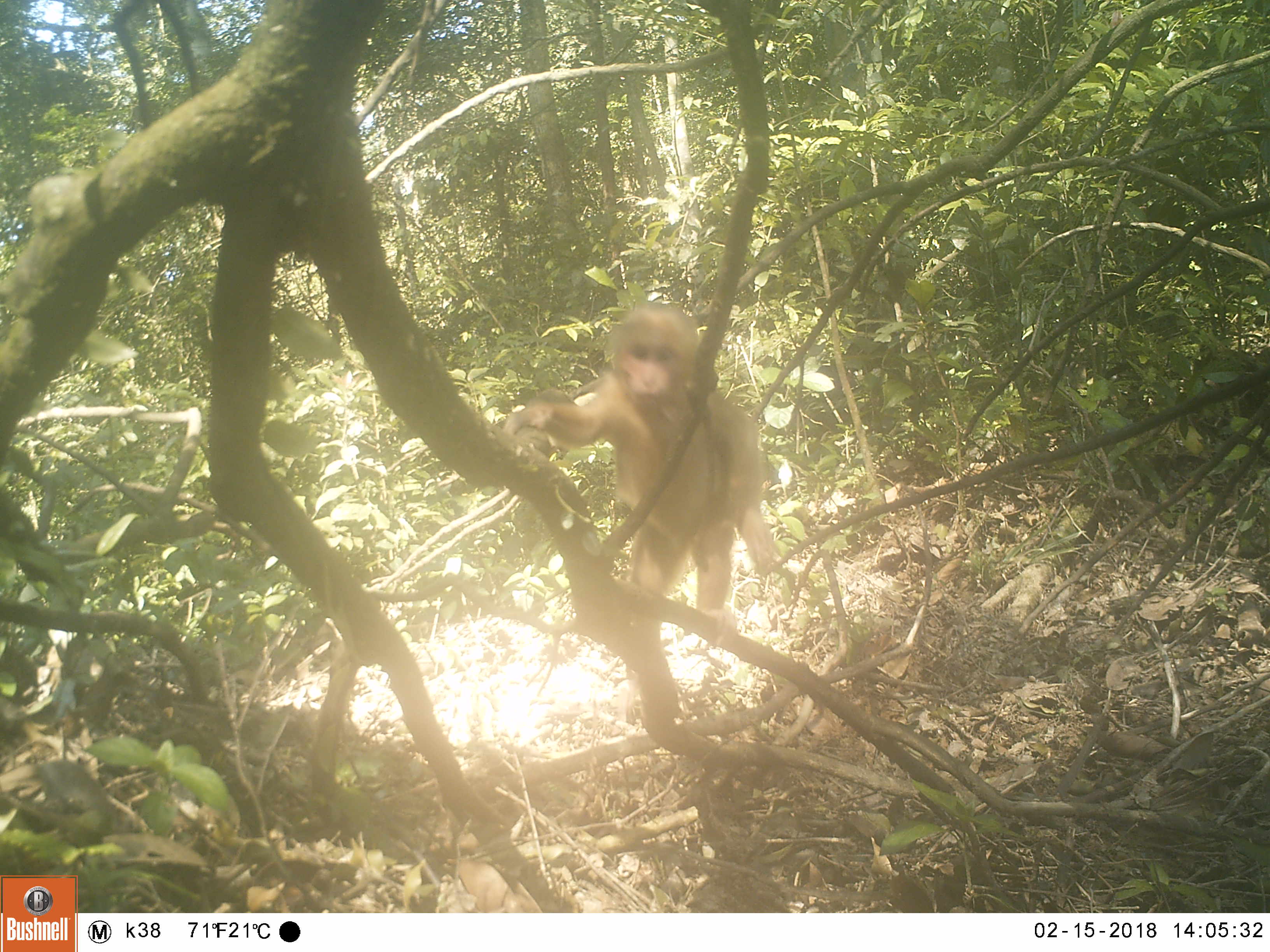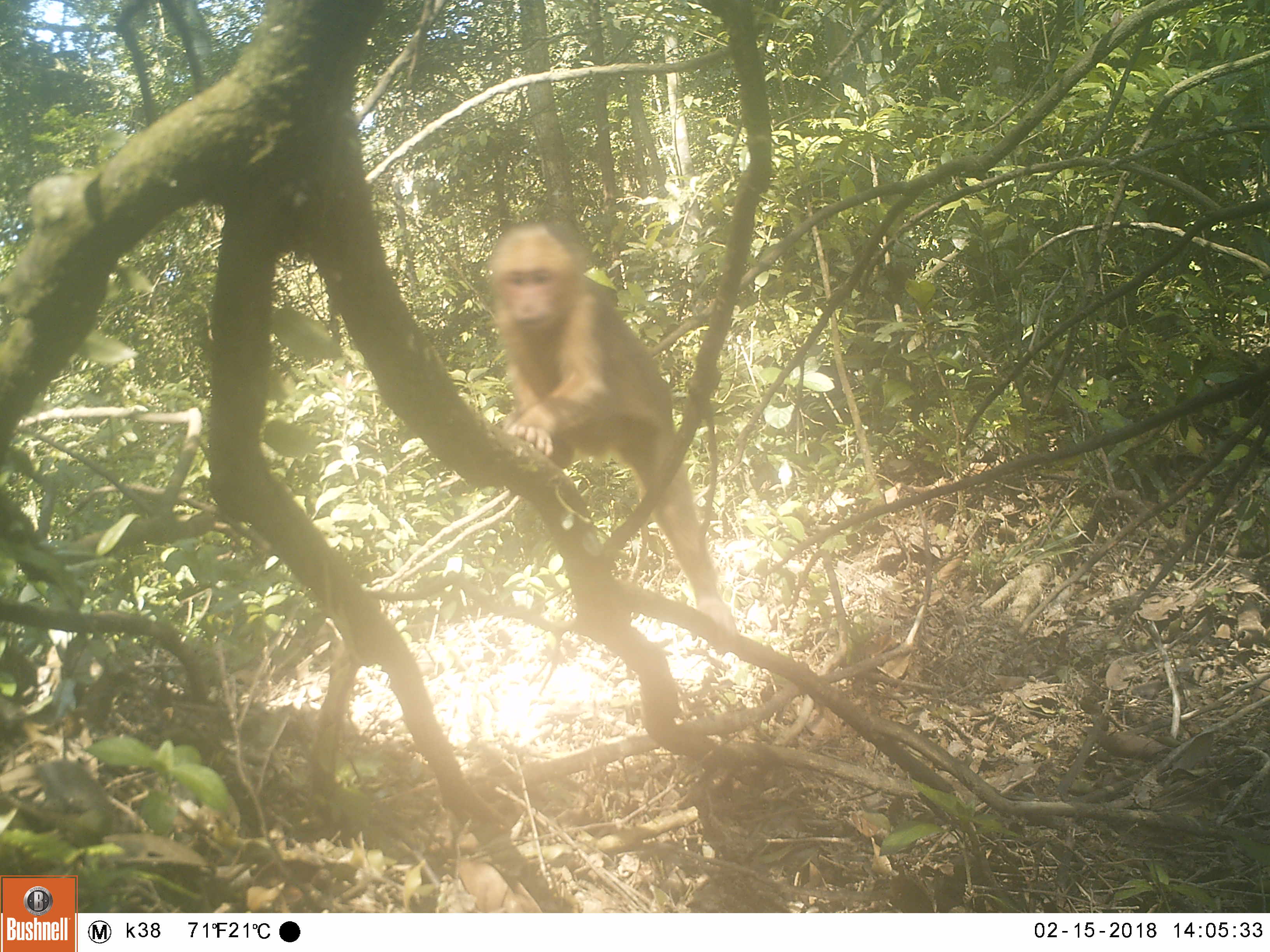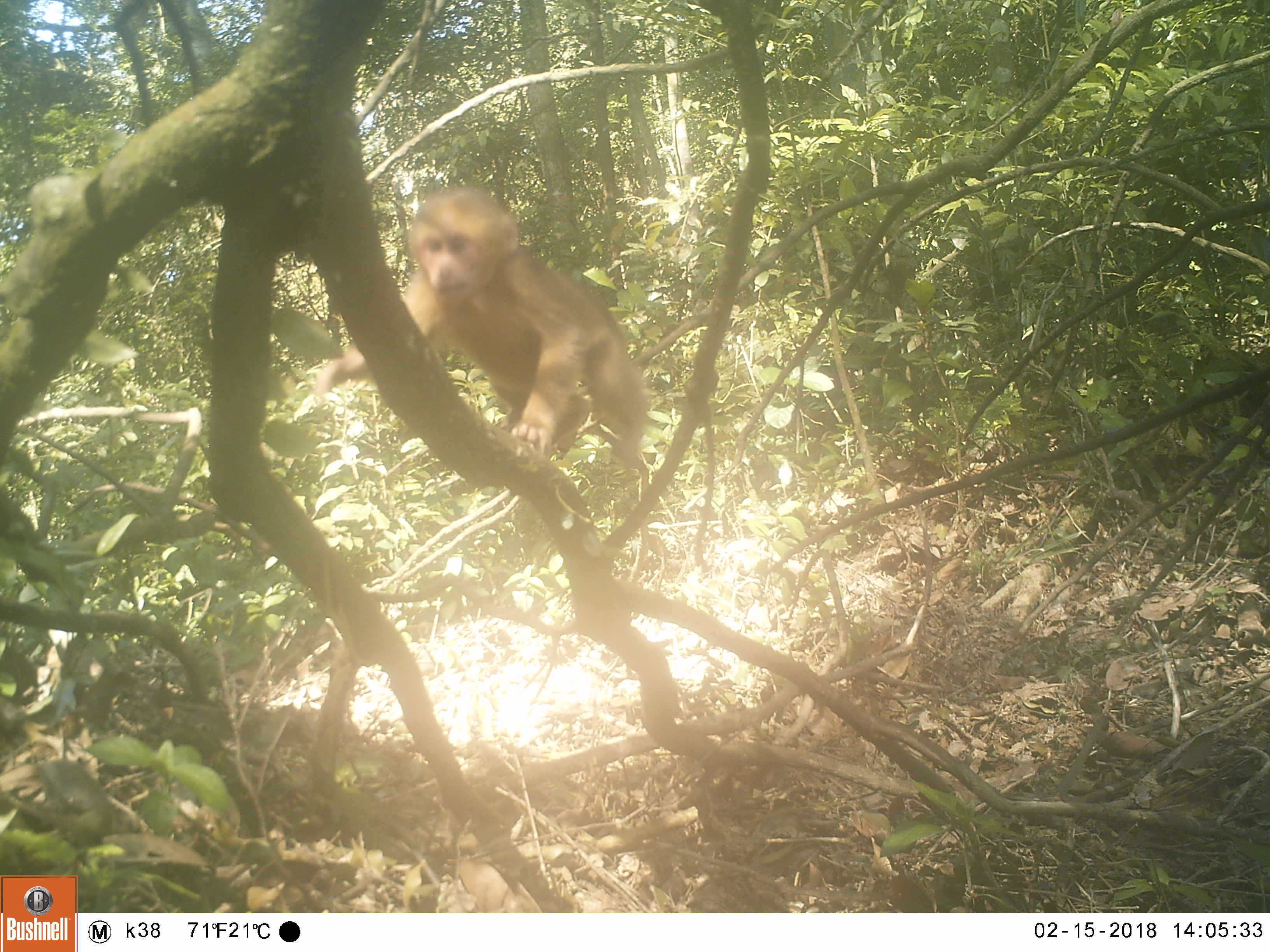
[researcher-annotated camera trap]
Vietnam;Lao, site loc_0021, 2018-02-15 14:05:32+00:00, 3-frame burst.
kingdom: Animalia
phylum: Chordata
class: Mammalia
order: Primates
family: Cercopithecidae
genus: Macaca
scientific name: Macaca arctoides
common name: stump-tailed macaque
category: stump tailed macaque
Stump tailed macaque (stump-tailed macaque) (Macaca arctoides). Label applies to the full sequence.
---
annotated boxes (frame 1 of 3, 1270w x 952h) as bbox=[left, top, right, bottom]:
stump tailed macaque: bbox=[500, 298, 773, 718]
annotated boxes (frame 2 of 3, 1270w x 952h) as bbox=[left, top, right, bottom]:
stump tailed macaque: bbox=[485, 219, 739, 654]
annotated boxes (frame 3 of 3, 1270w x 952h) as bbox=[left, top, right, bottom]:
stump tailed macaque: bbox=[314, 180, 649, 461]